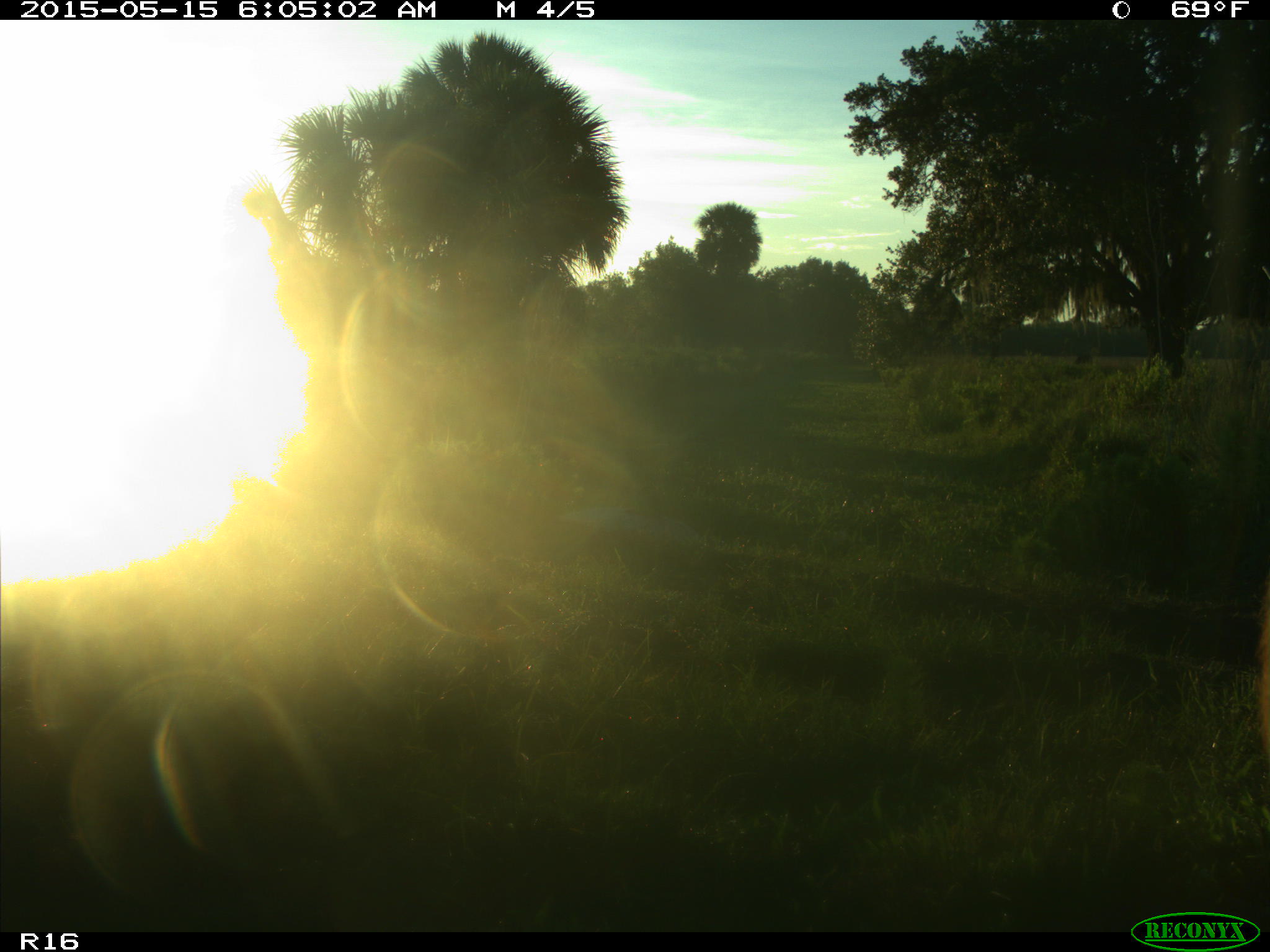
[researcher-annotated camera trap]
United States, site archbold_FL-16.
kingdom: Animalia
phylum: Chordata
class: Mammalia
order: Artiodactyla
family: Bovidae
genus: Bos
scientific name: Bos taurus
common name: domestic cow